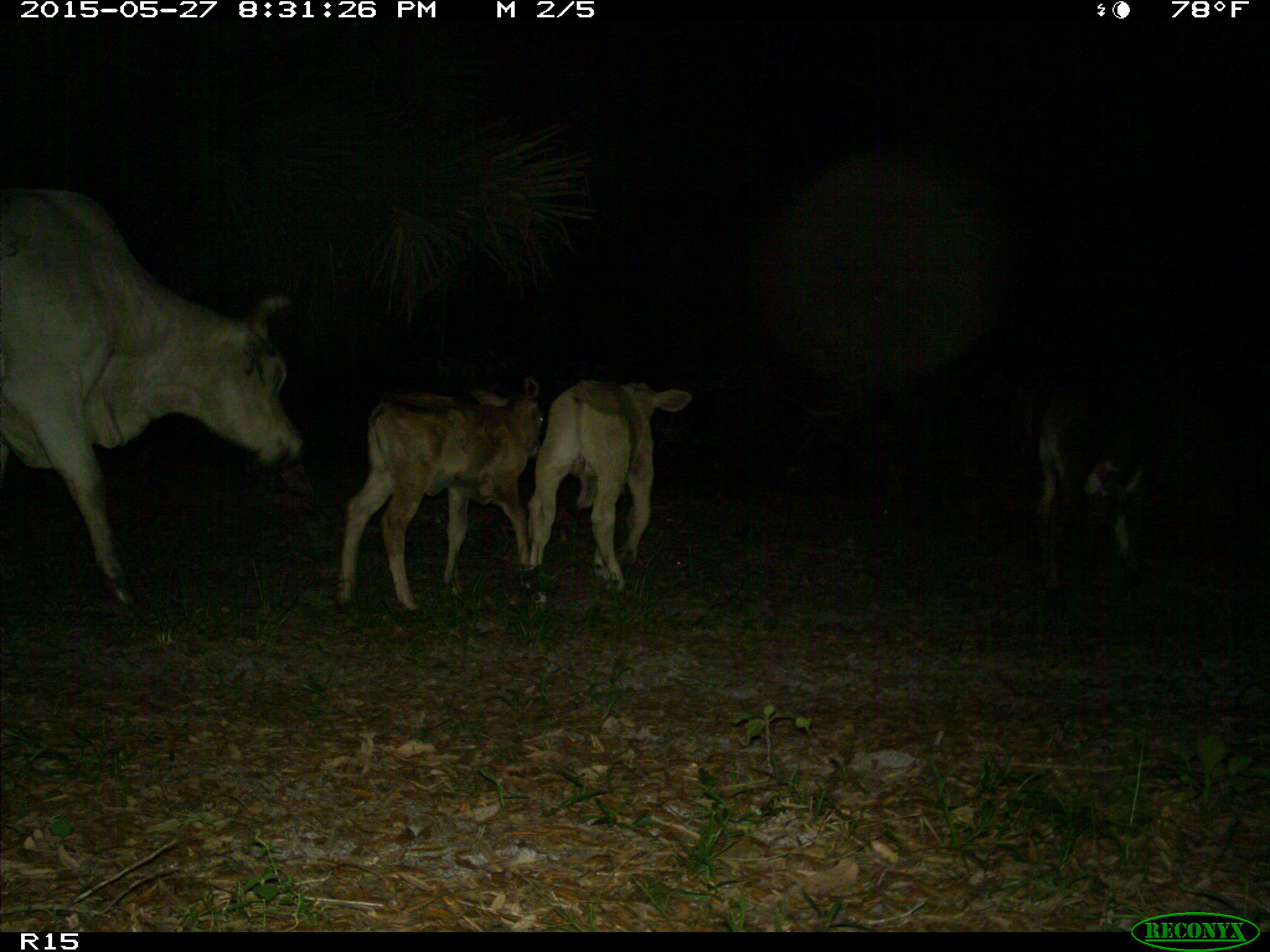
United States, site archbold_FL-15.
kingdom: Animalia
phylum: Chordata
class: Mammalia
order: Artiodactyla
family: Bovidae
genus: Bos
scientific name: Bos taurus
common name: domestic cow